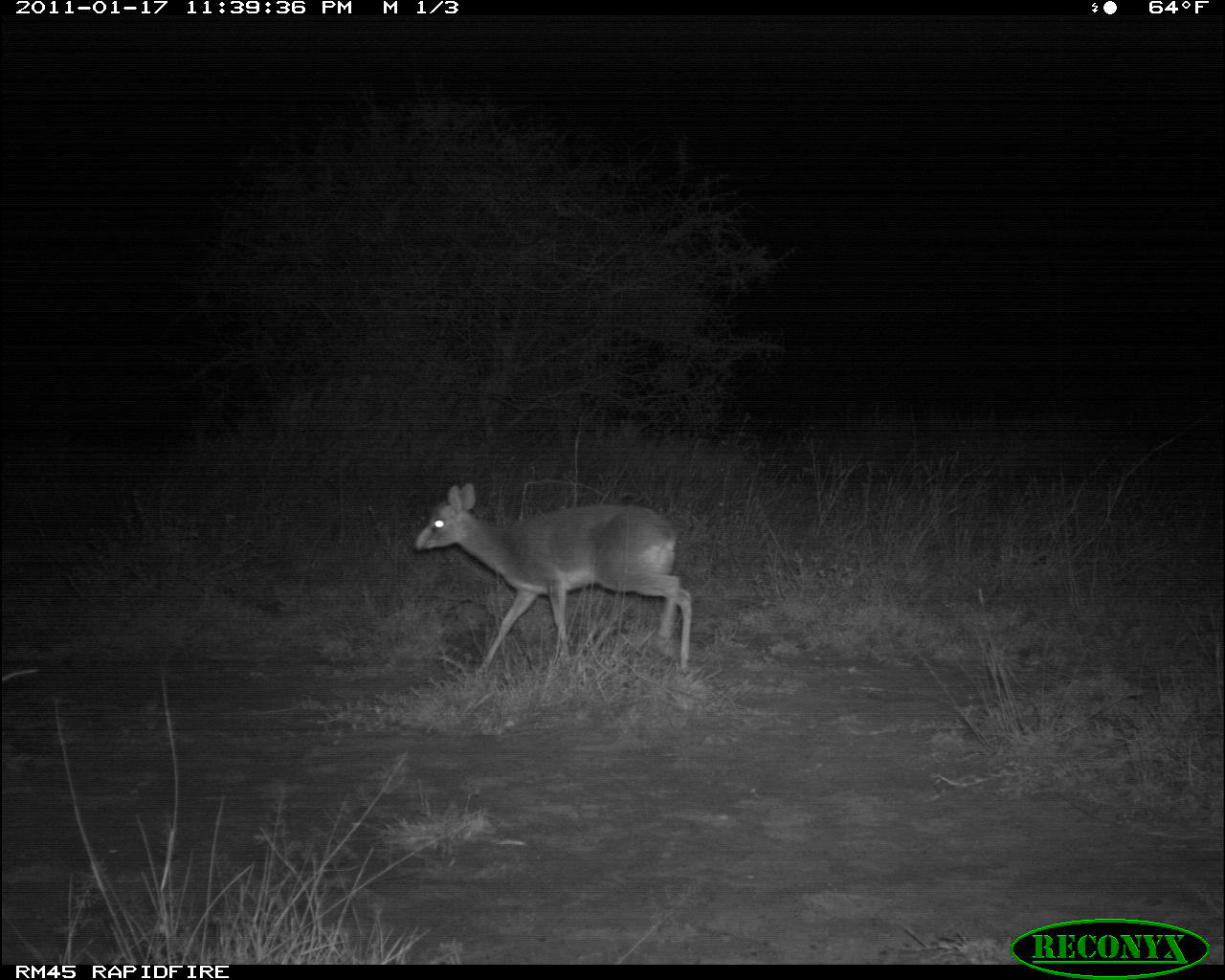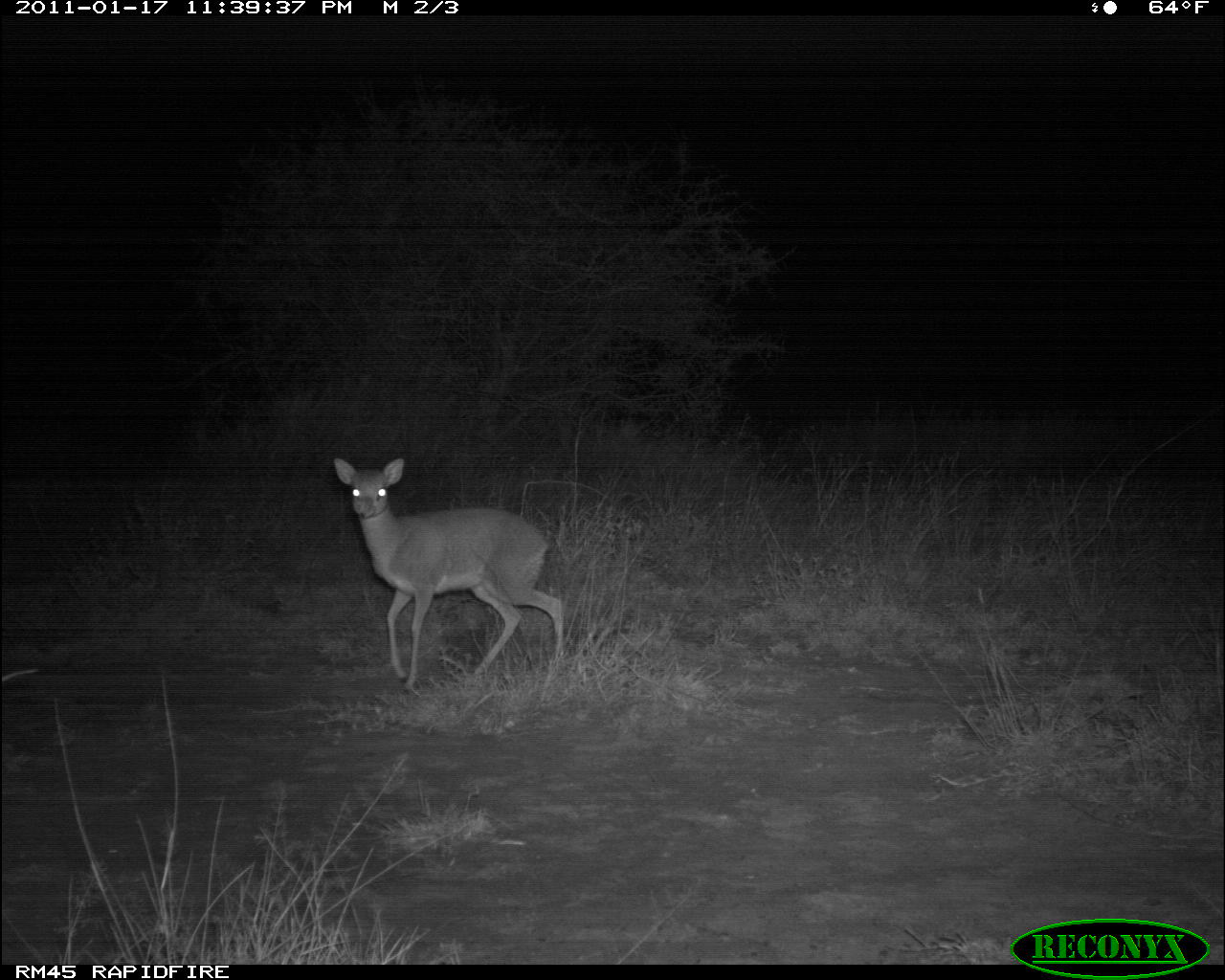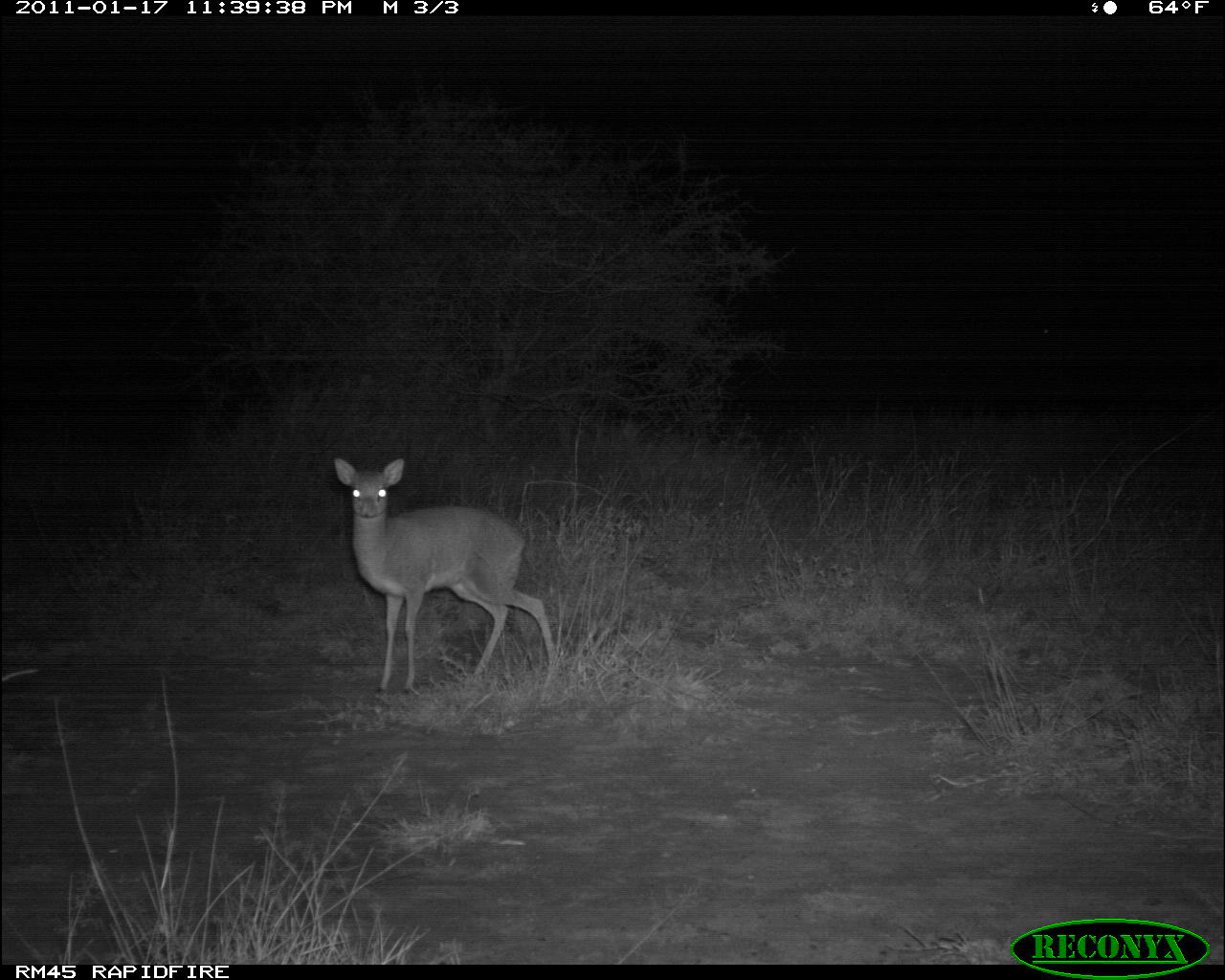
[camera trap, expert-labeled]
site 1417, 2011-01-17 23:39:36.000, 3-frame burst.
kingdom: Animalia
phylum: Chordata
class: Mammalia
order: Artiodactyla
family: Bovidae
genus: Madoqua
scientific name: Madoqua guentheri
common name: günther's dik-dik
Madoqua guentheri (günther's dik-dik), count 1.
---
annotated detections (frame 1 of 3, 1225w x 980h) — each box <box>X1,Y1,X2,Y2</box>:
madoqua guentheri: <box>414,483,692,674</box>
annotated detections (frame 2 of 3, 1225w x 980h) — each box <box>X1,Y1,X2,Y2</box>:
madoqua guentheri: <box>333,457,563,694</box>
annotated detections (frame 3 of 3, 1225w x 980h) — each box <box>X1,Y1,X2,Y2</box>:
madoqua guentheri: <box>331,456,557,696</box>